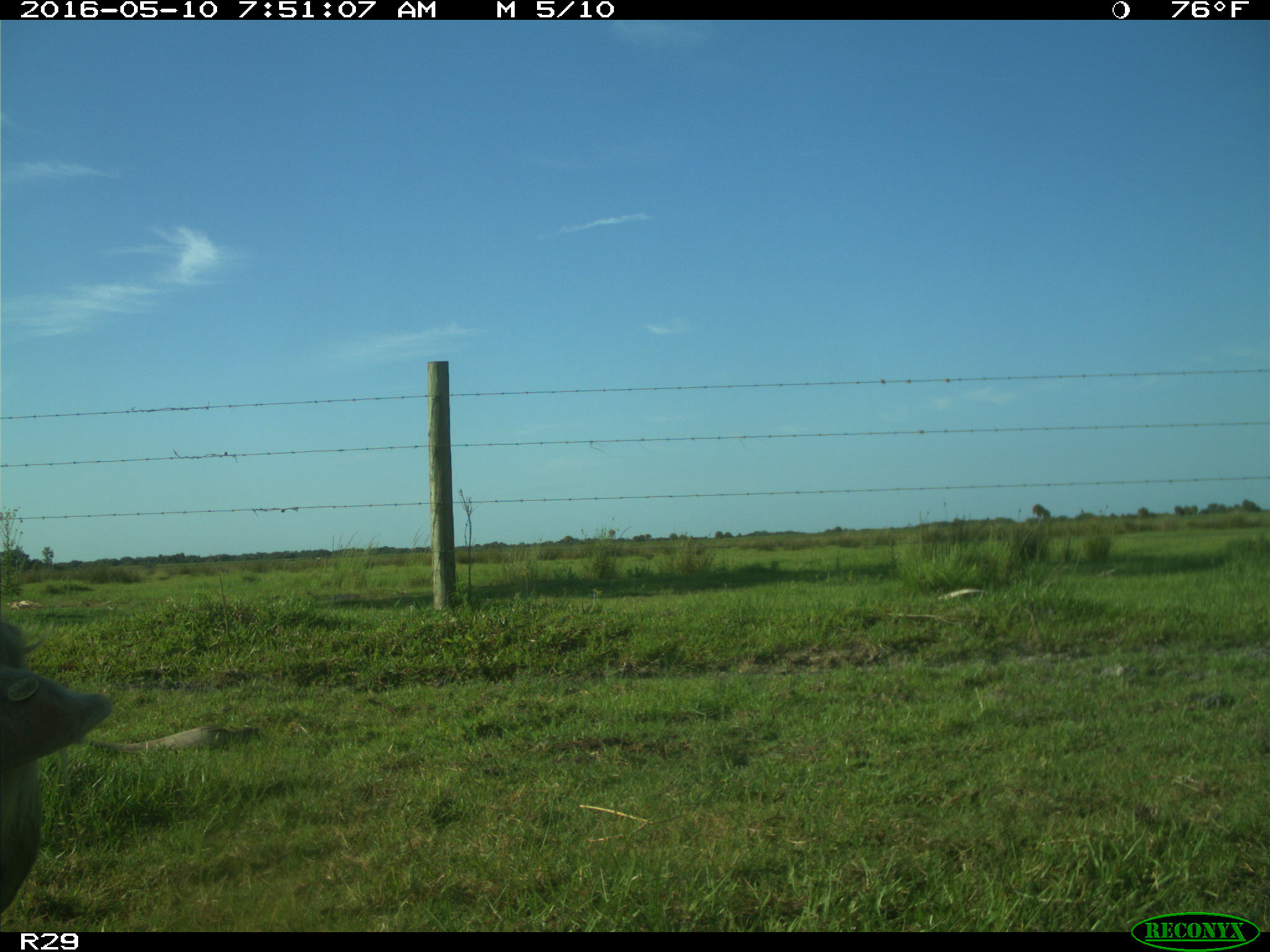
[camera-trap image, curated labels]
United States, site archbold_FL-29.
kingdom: Animalia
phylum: Chordata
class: Mammalia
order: Artiodactyla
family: Bovidae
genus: Bos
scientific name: Bos taurus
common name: domestic cow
Bos taurus (domestic cow).